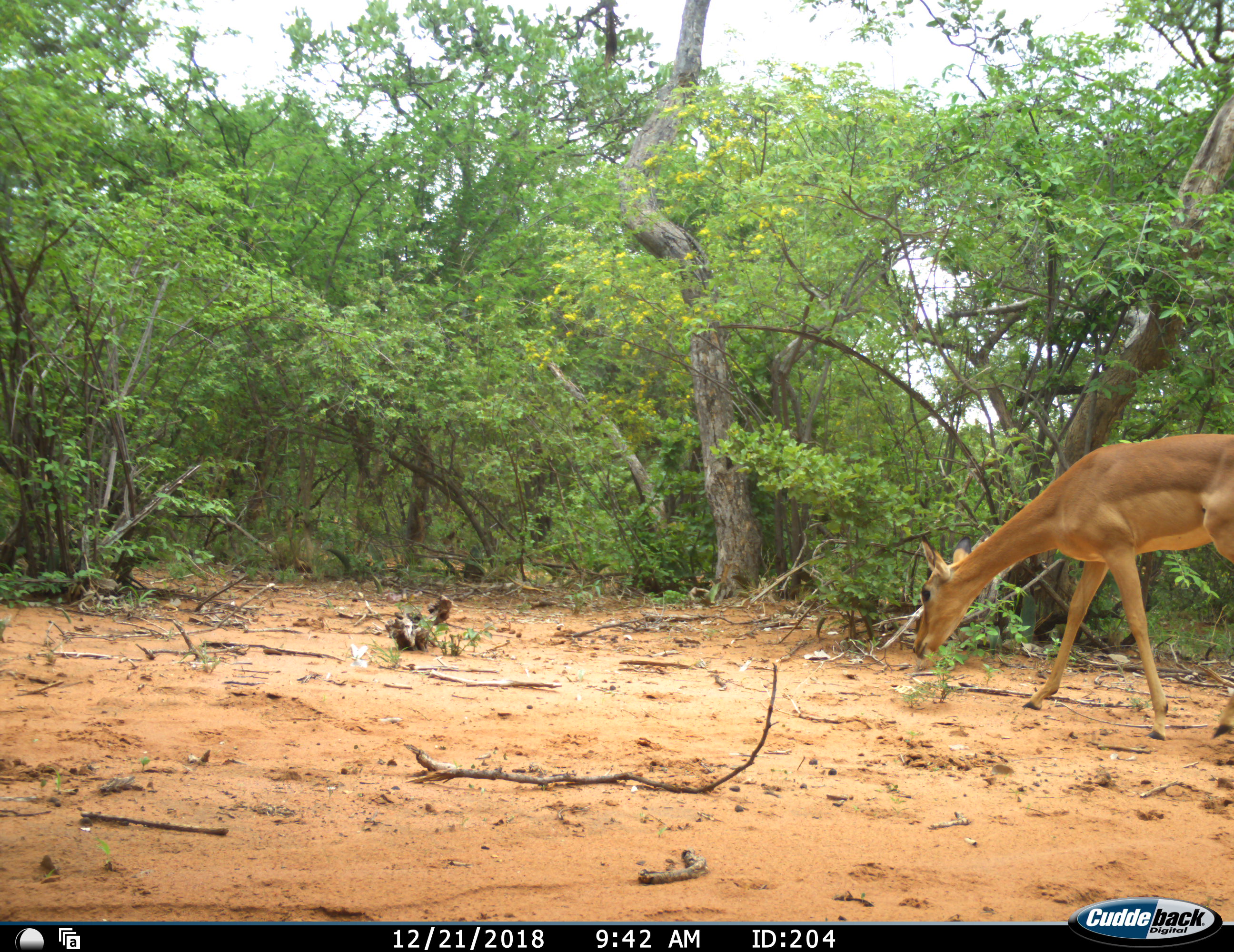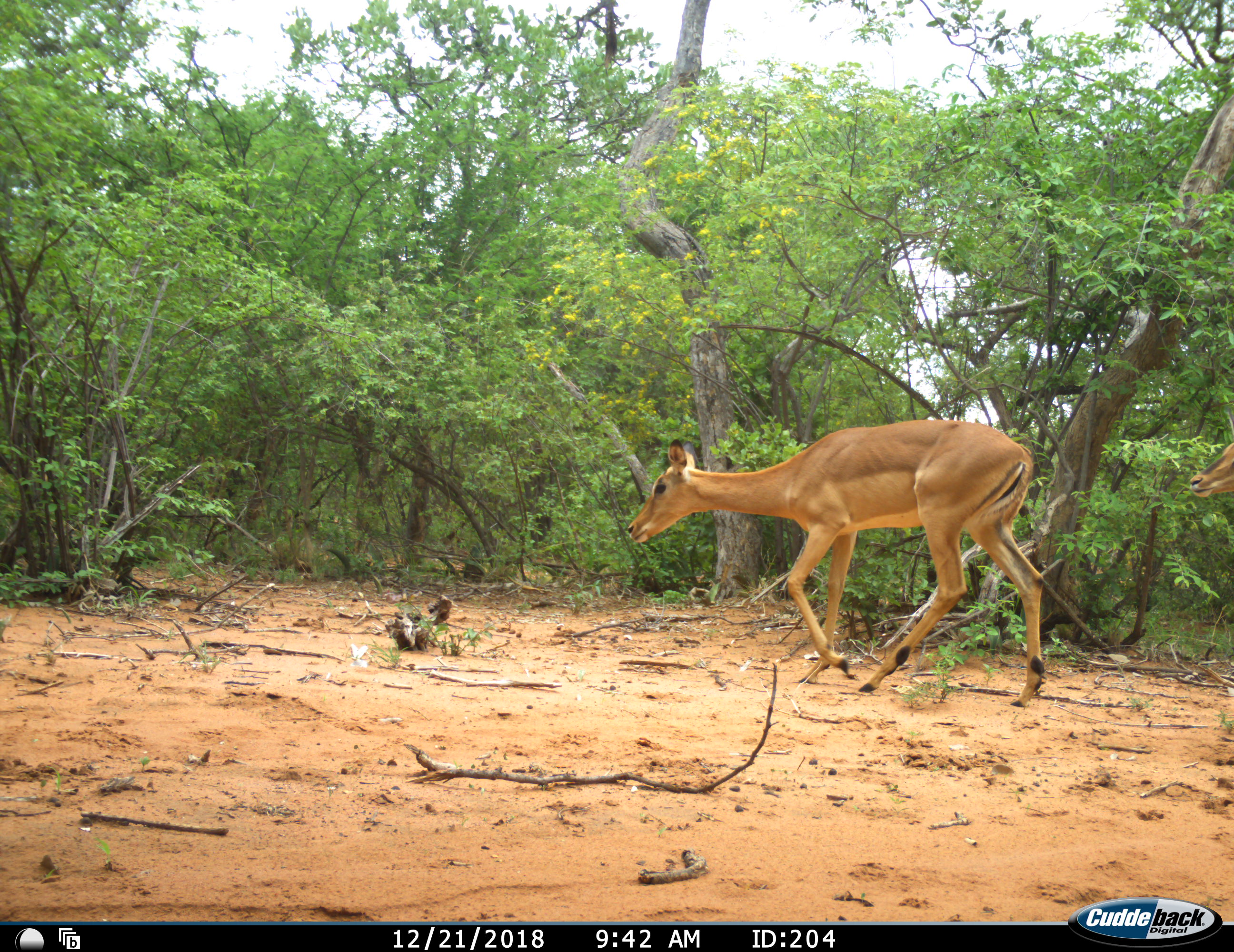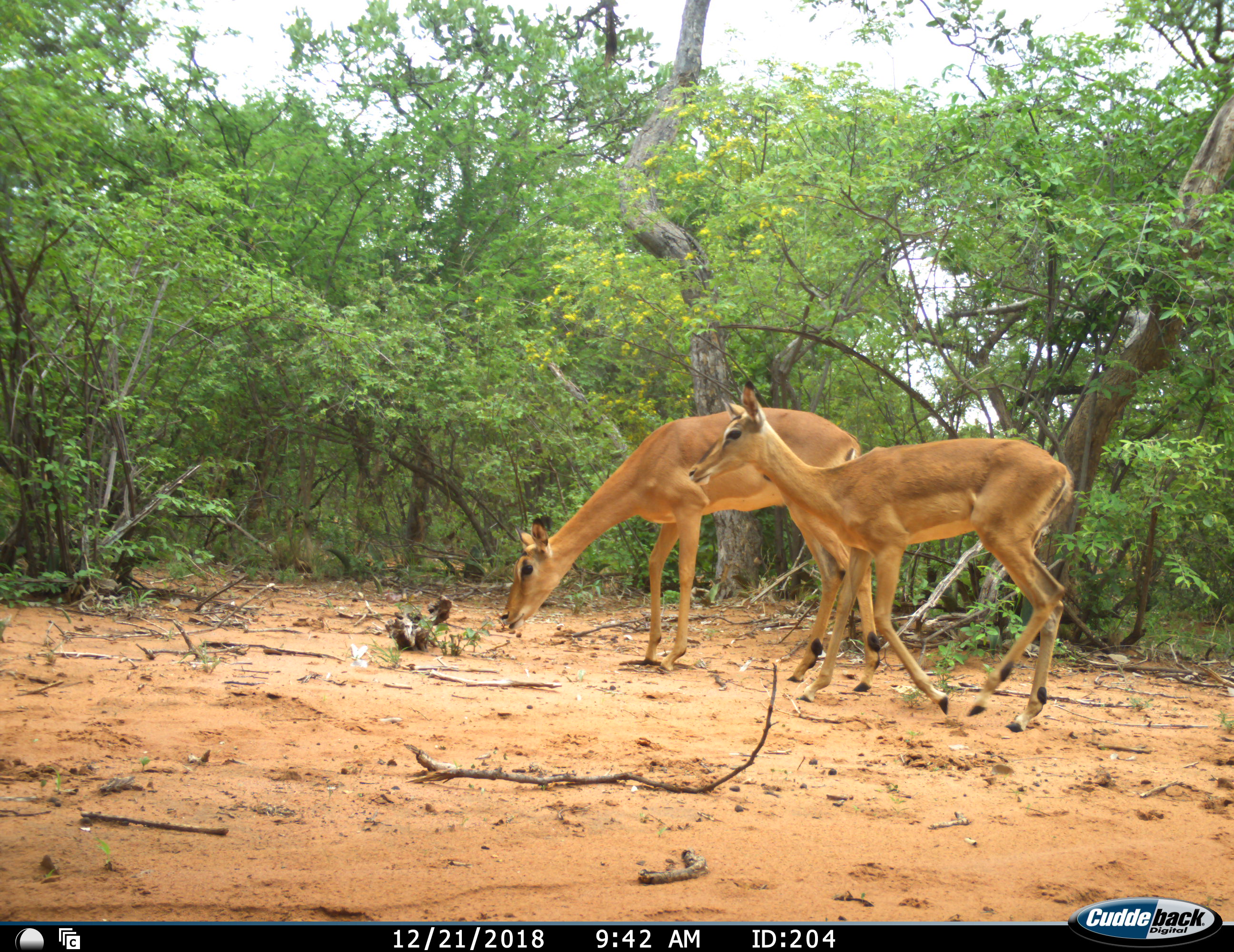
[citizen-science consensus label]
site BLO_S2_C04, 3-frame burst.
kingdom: Animalia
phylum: Chordata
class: Mammalia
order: Artiodactyla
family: Bovidae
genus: Aepyceros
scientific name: Aepyceros melampus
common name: impala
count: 2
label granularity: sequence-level